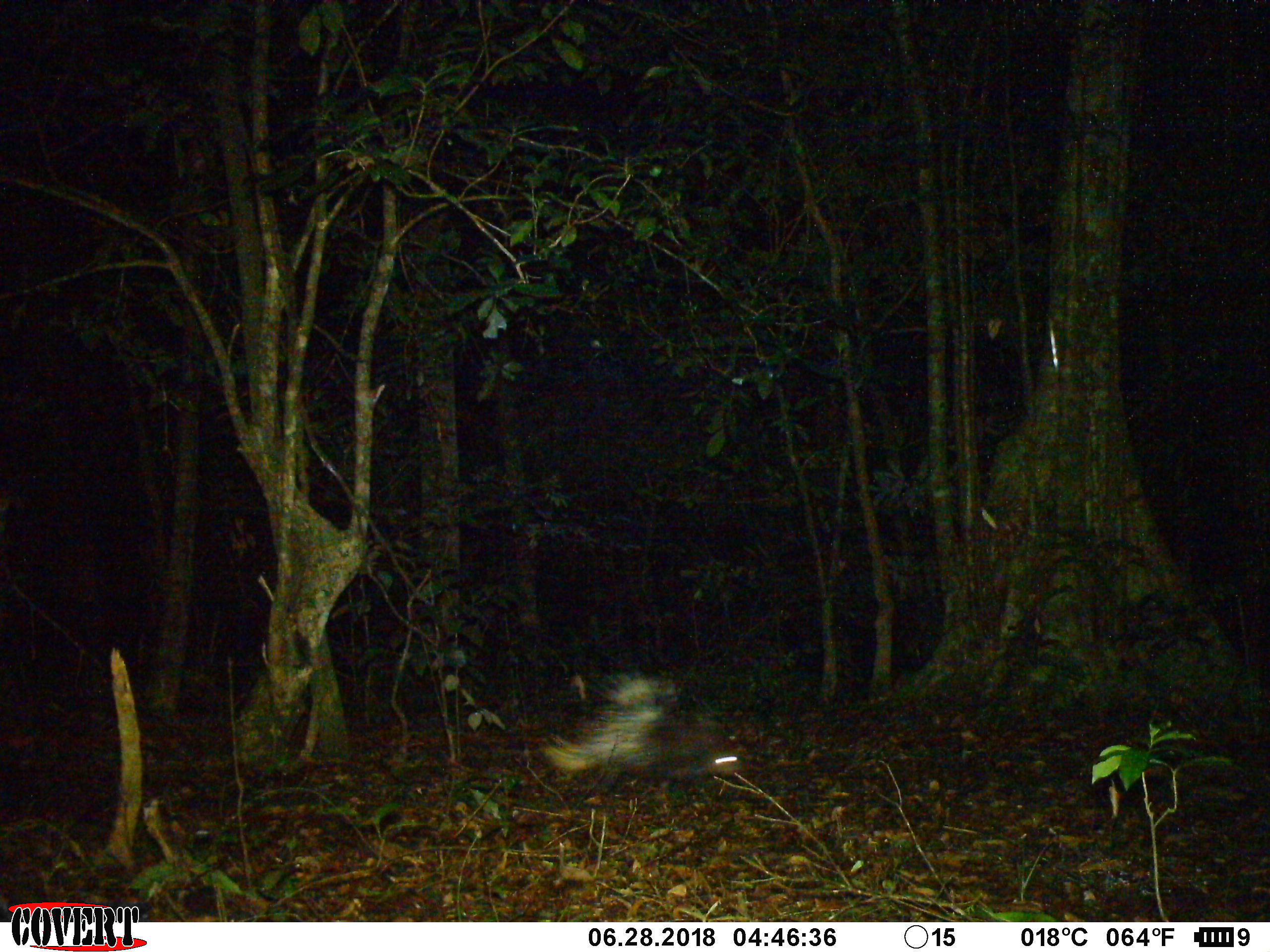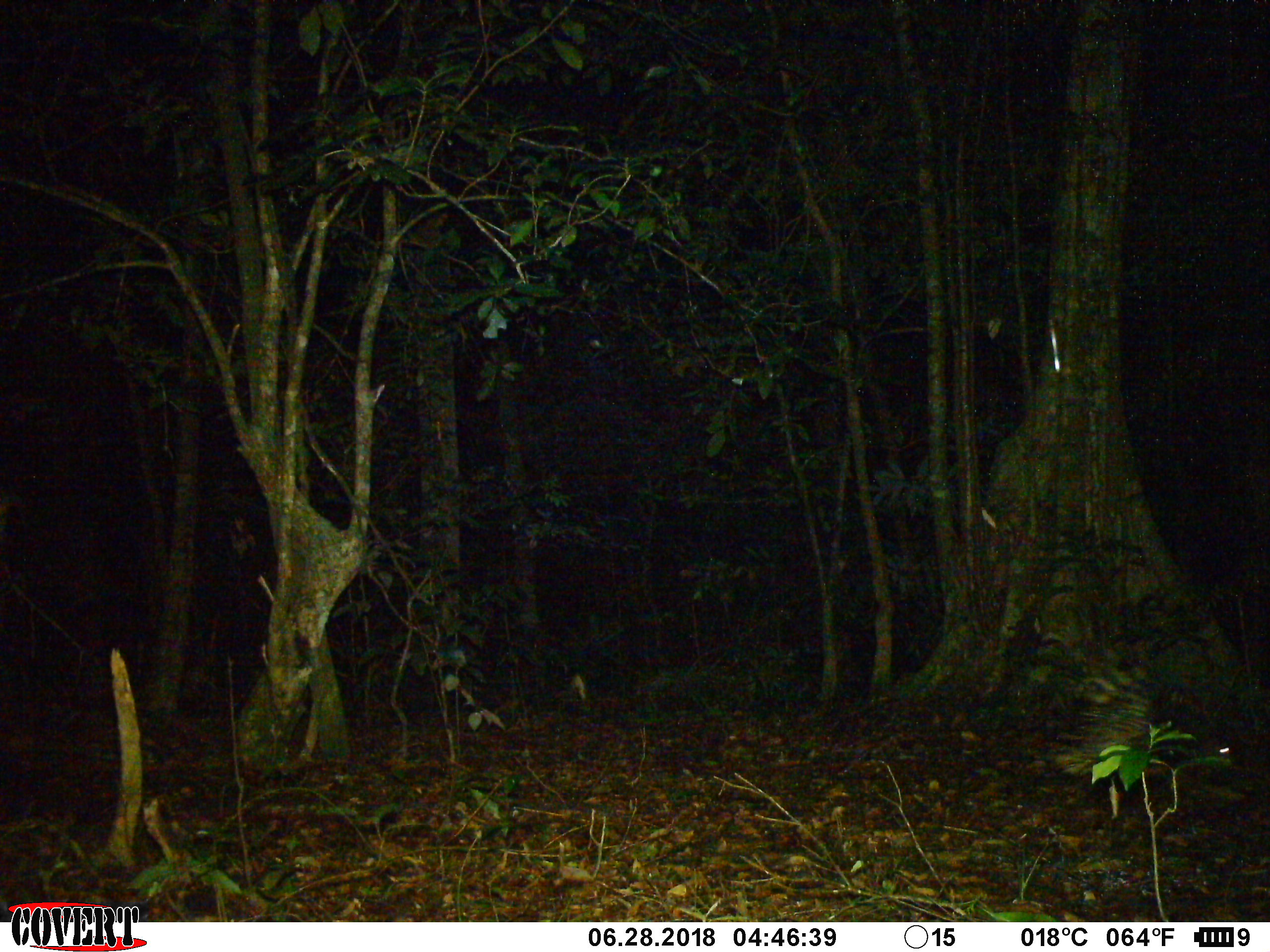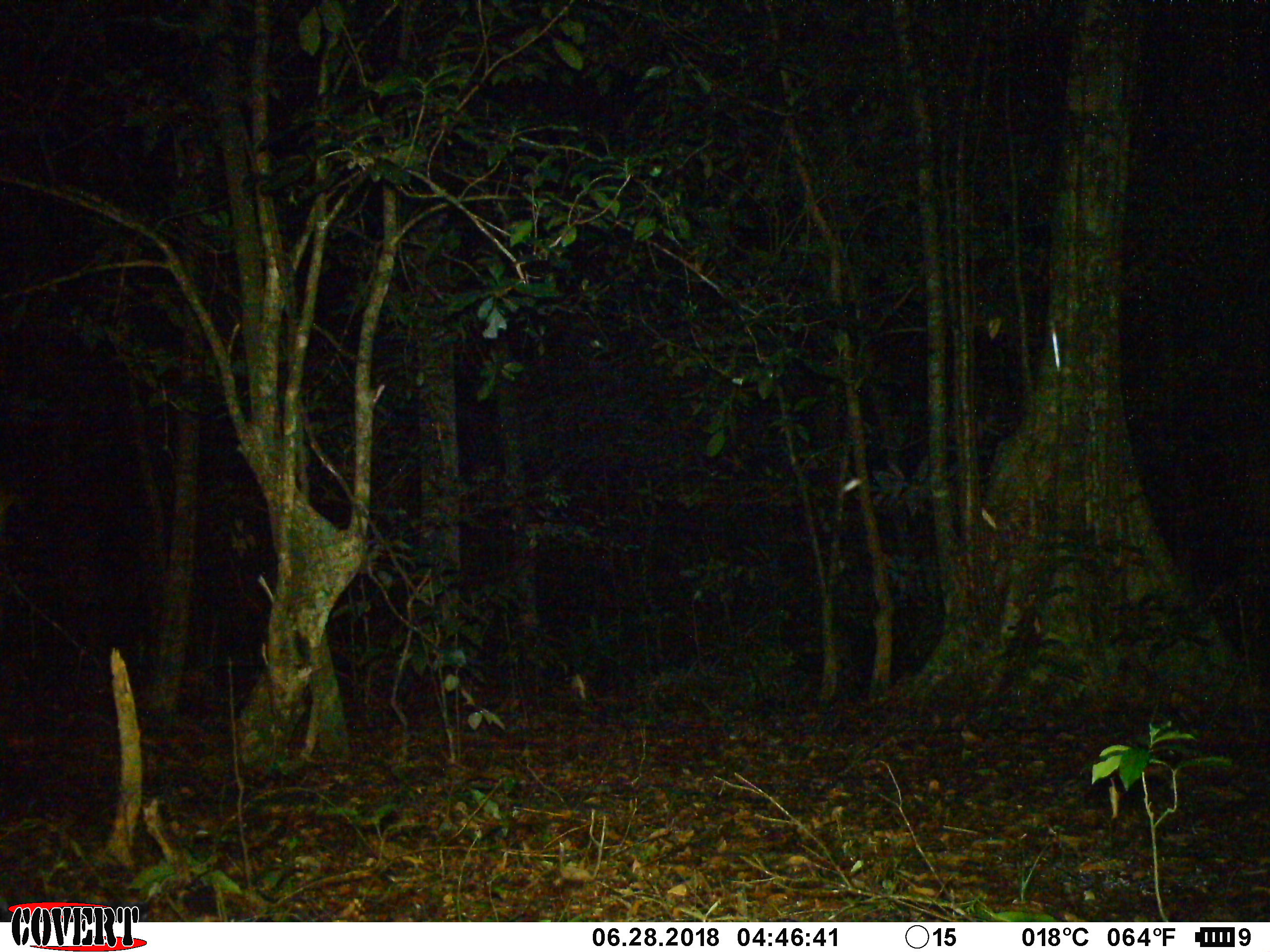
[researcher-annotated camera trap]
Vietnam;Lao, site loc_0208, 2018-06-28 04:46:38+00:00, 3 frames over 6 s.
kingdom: Animalia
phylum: Chordata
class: Mammalia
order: Rodentia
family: Hystricidae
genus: Hystrix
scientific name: Hystrix brachyura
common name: malayan porcupine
Malayan porcupine (Hystrix brachyura). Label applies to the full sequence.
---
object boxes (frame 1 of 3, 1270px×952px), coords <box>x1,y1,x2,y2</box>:
malayan porcupine: <box>538,666,745,805</box>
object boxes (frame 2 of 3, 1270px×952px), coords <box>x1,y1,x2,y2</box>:
malayan porcupine: <box>1049,662,1238,776</box>